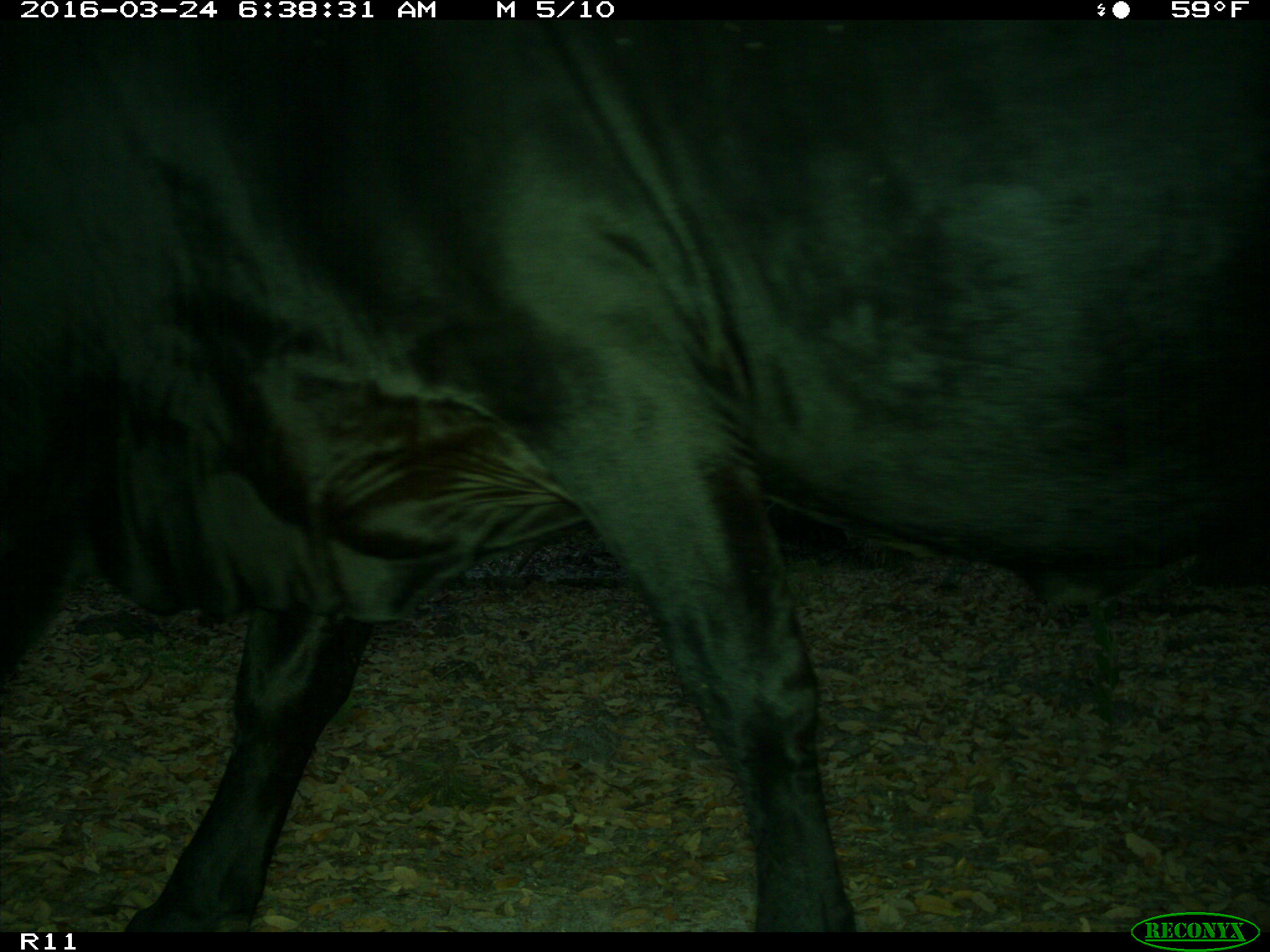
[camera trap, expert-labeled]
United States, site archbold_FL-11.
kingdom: Animalia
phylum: Chordata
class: Mammalia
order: Artiodactyla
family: Bovidae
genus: Bos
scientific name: Bos taurus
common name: domestic cow